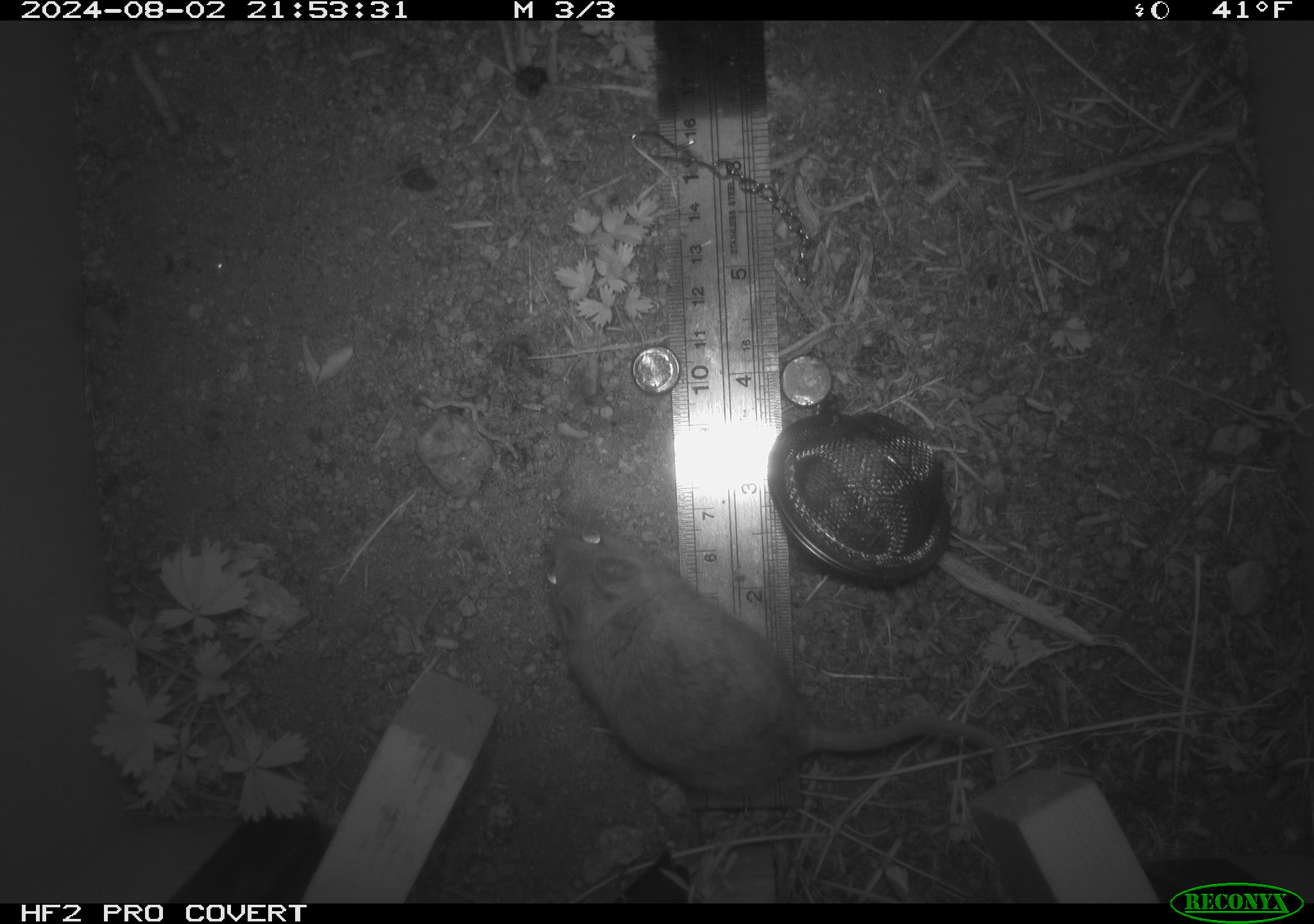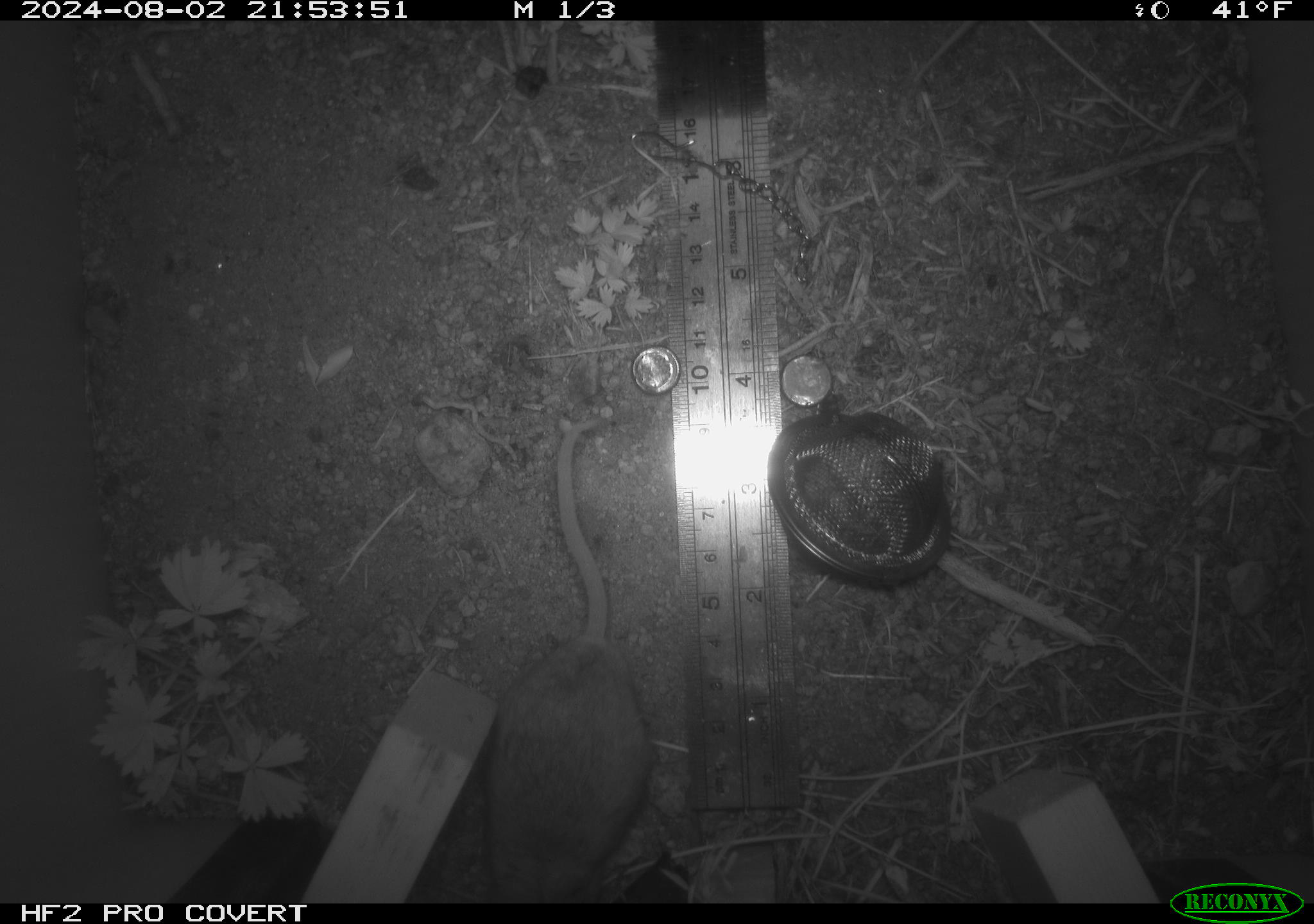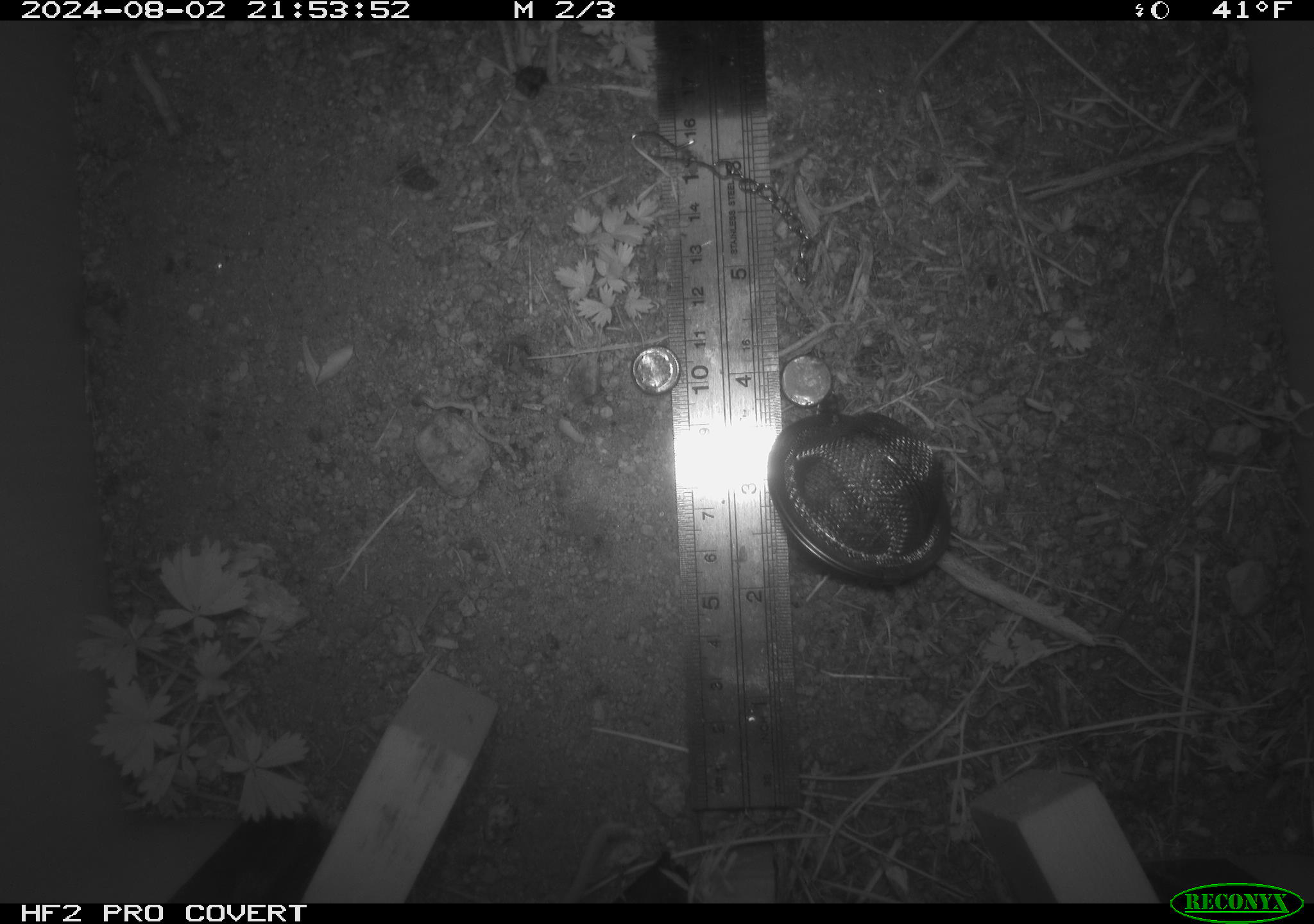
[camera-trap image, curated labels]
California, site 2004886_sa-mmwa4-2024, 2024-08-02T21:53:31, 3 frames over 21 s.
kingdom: Animalia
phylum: Chordata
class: Mammalia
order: Rodentia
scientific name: Rodentia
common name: mouse species